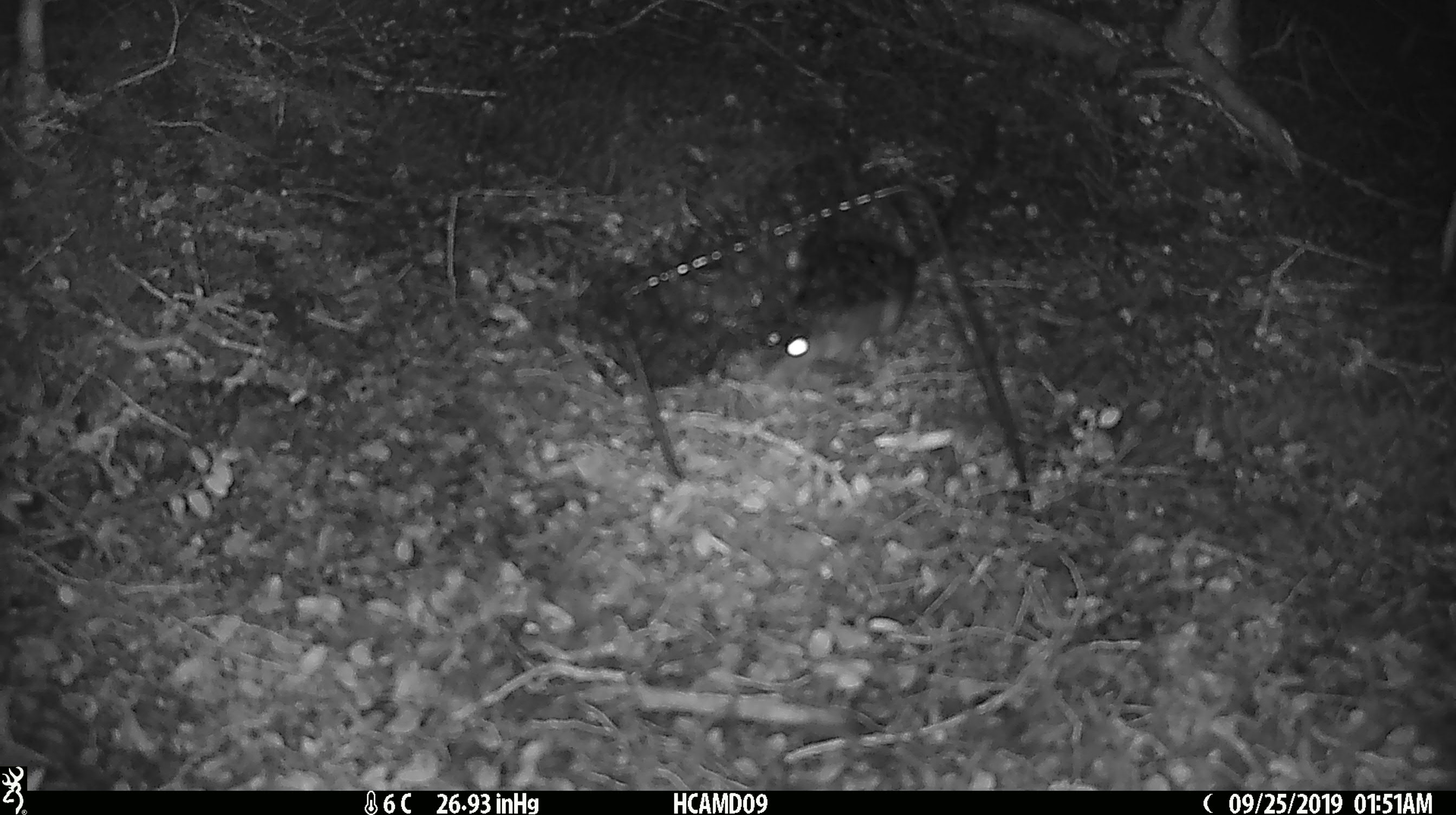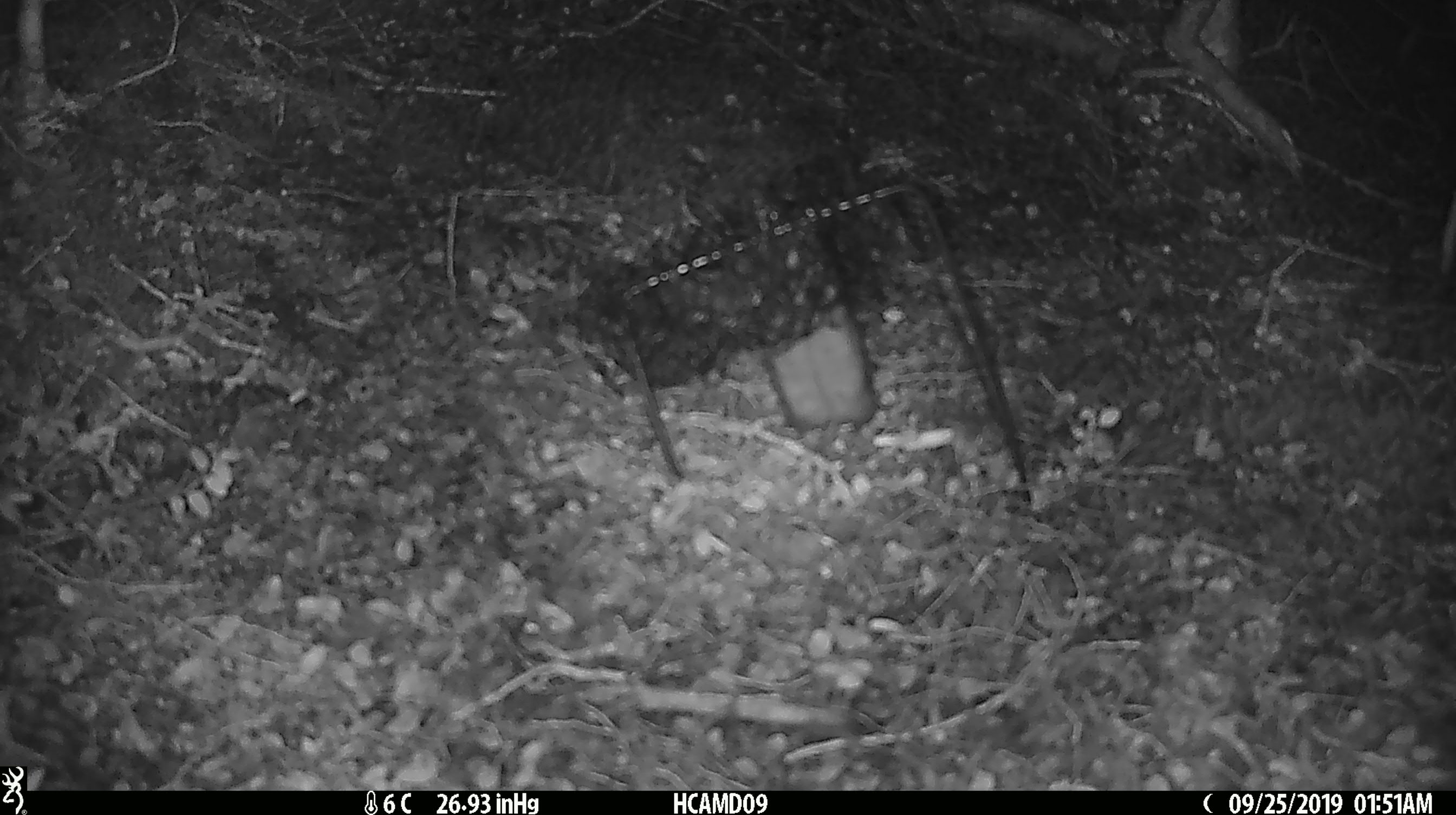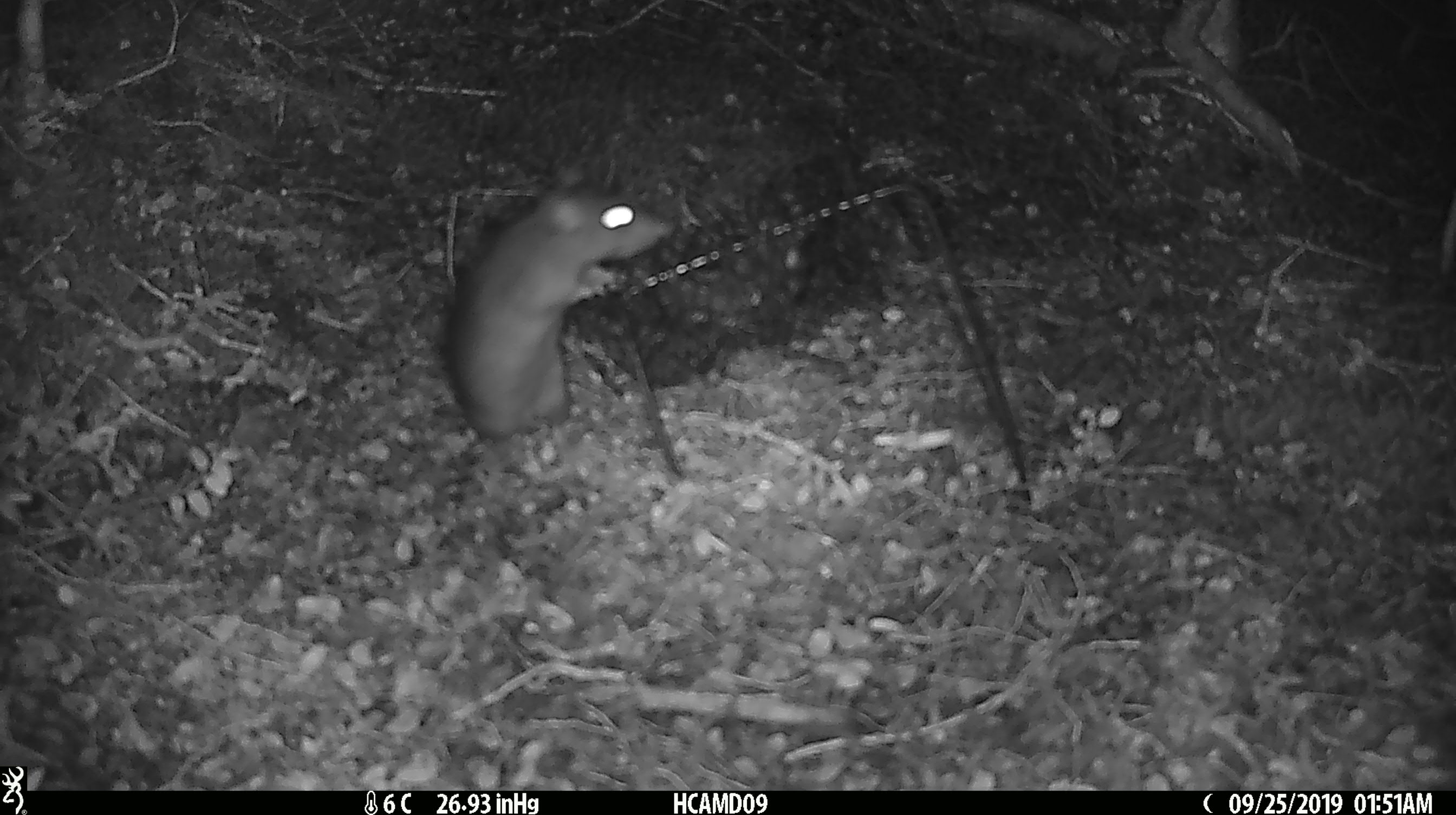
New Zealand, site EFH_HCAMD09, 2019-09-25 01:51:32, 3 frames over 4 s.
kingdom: Animalia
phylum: Chordata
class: Mammalia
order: Rodentia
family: Muridae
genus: Rattus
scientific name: Rattus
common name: rat